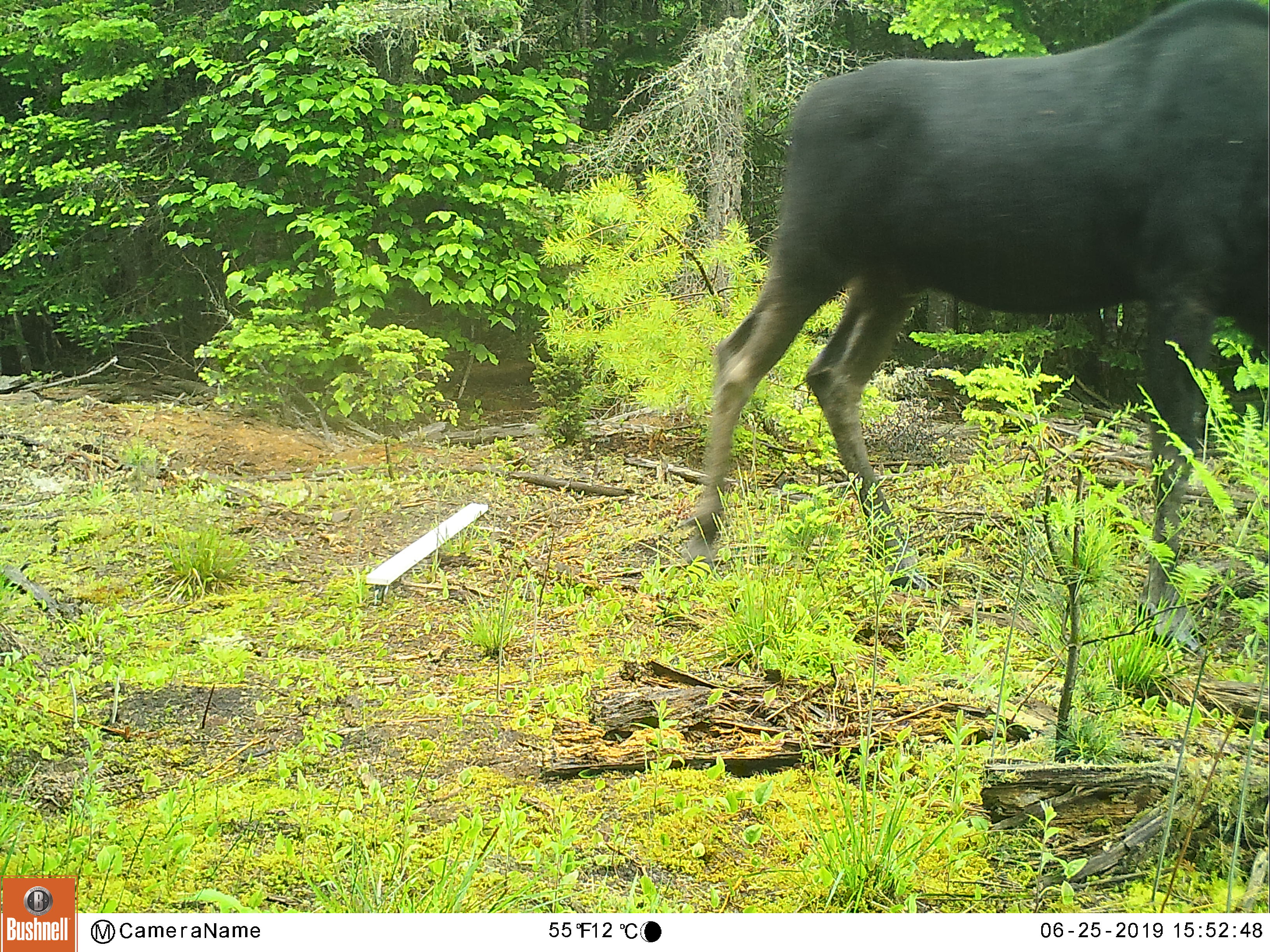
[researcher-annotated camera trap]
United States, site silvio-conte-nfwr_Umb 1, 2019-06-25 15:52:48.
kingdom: Animalia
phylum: Chordata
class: Mammalia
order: Artiodactyla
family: Cervidae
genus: Alces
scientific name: Alces alces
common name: moose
Moose (Alces alces).